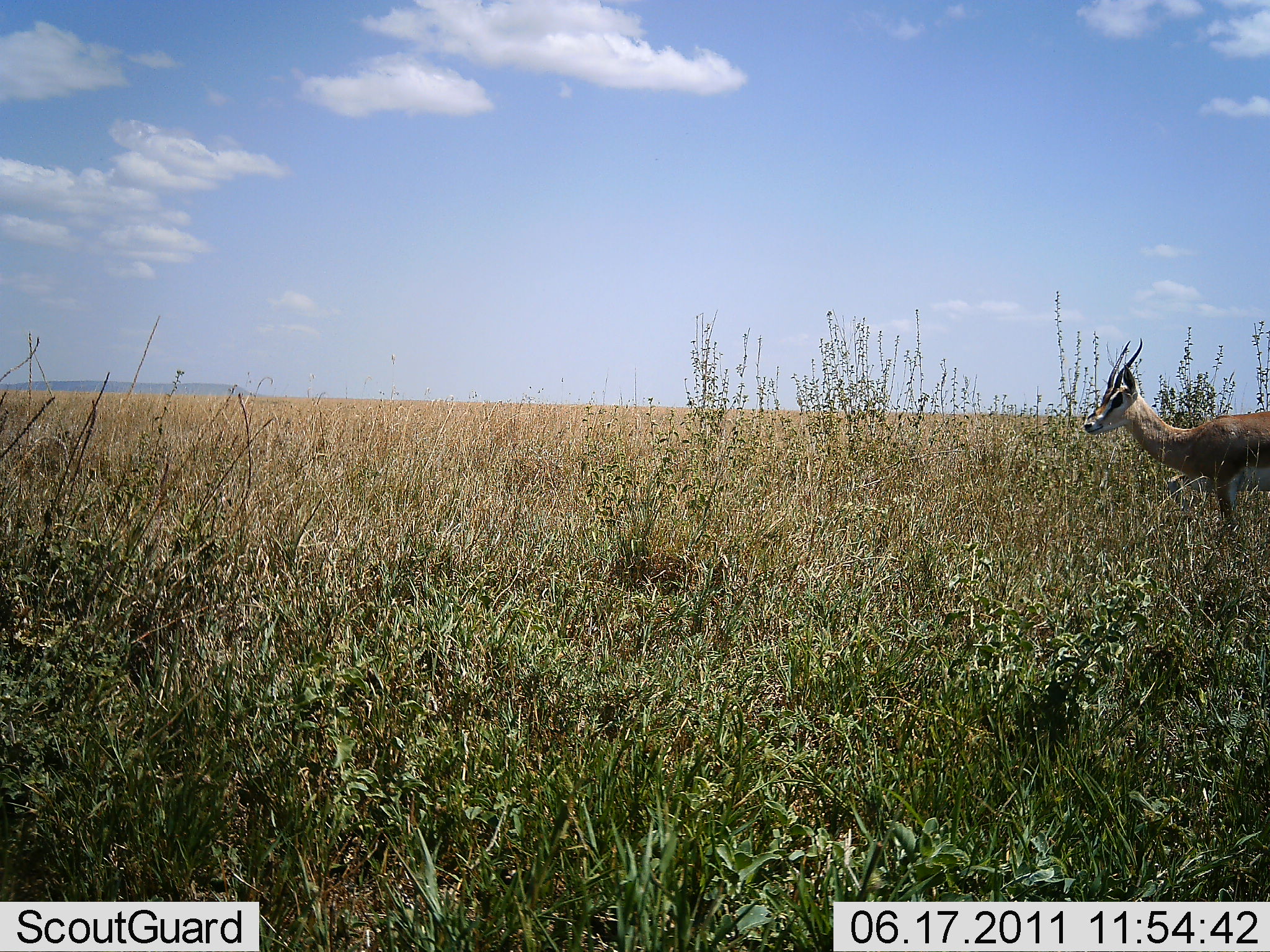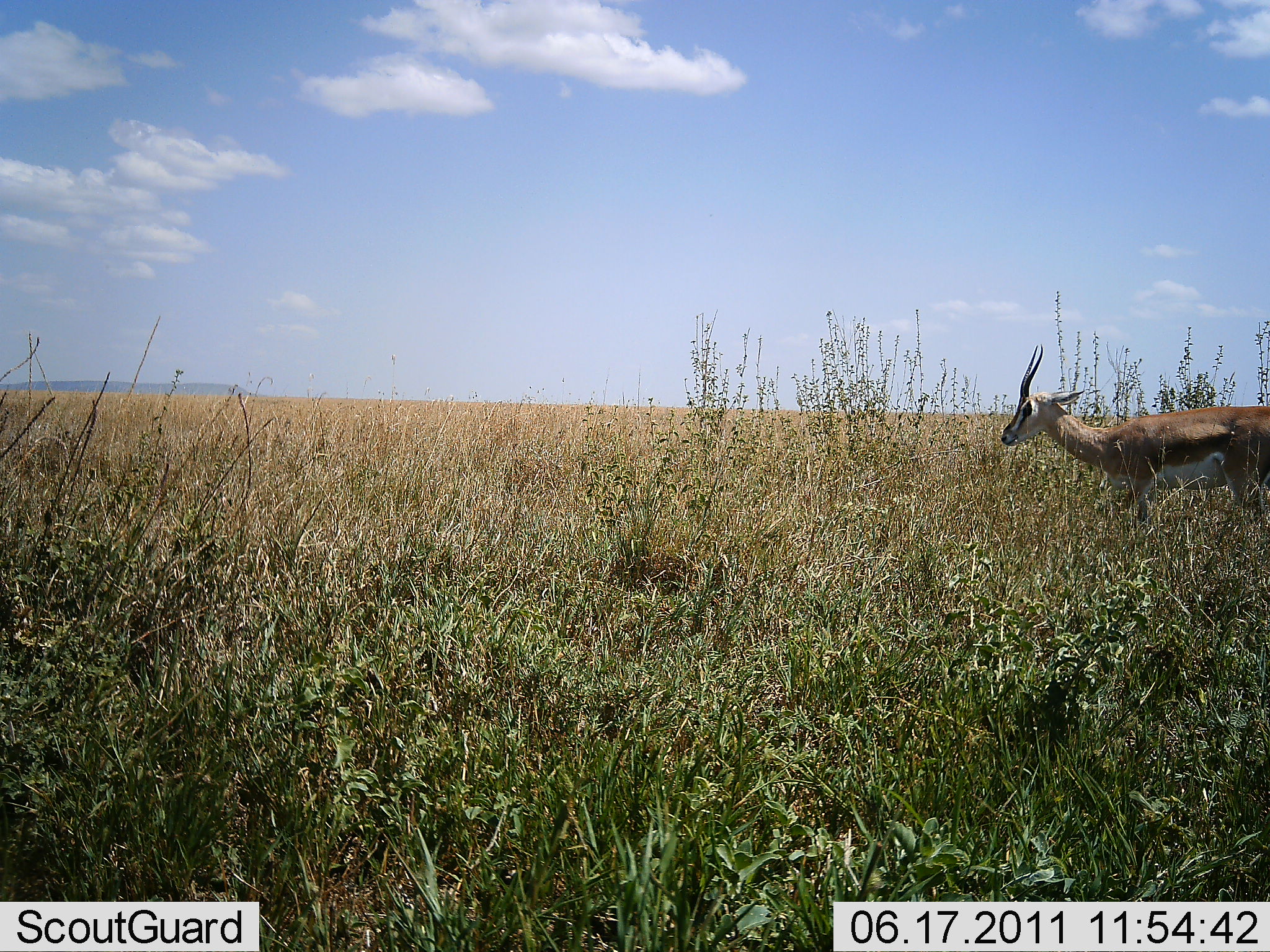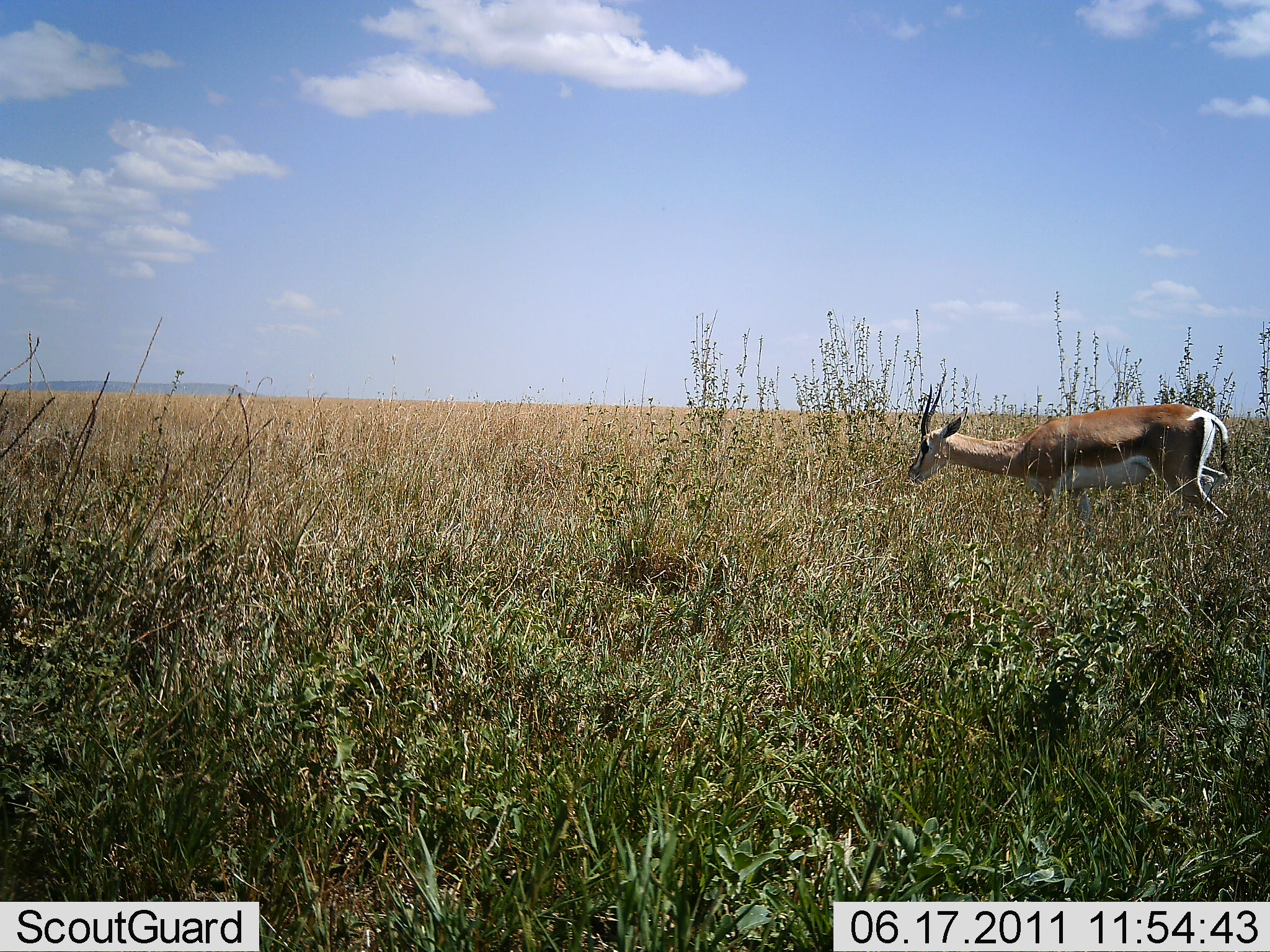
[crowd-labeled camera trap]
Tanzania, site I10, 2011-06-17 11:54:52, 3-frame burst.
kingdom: Animalia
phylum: Chordata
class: Mammalia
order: Artiodactyla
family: Bovidae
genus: Nanger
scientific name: Nanger granti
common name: grant's gazelle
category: gazellegrants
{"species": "gazellegrants (grant's gazelle) (Nanger granti)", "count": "1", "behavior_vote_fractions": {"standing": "17%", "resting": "0%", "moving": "83%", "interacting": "0%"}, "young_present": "0%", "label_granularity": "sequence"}